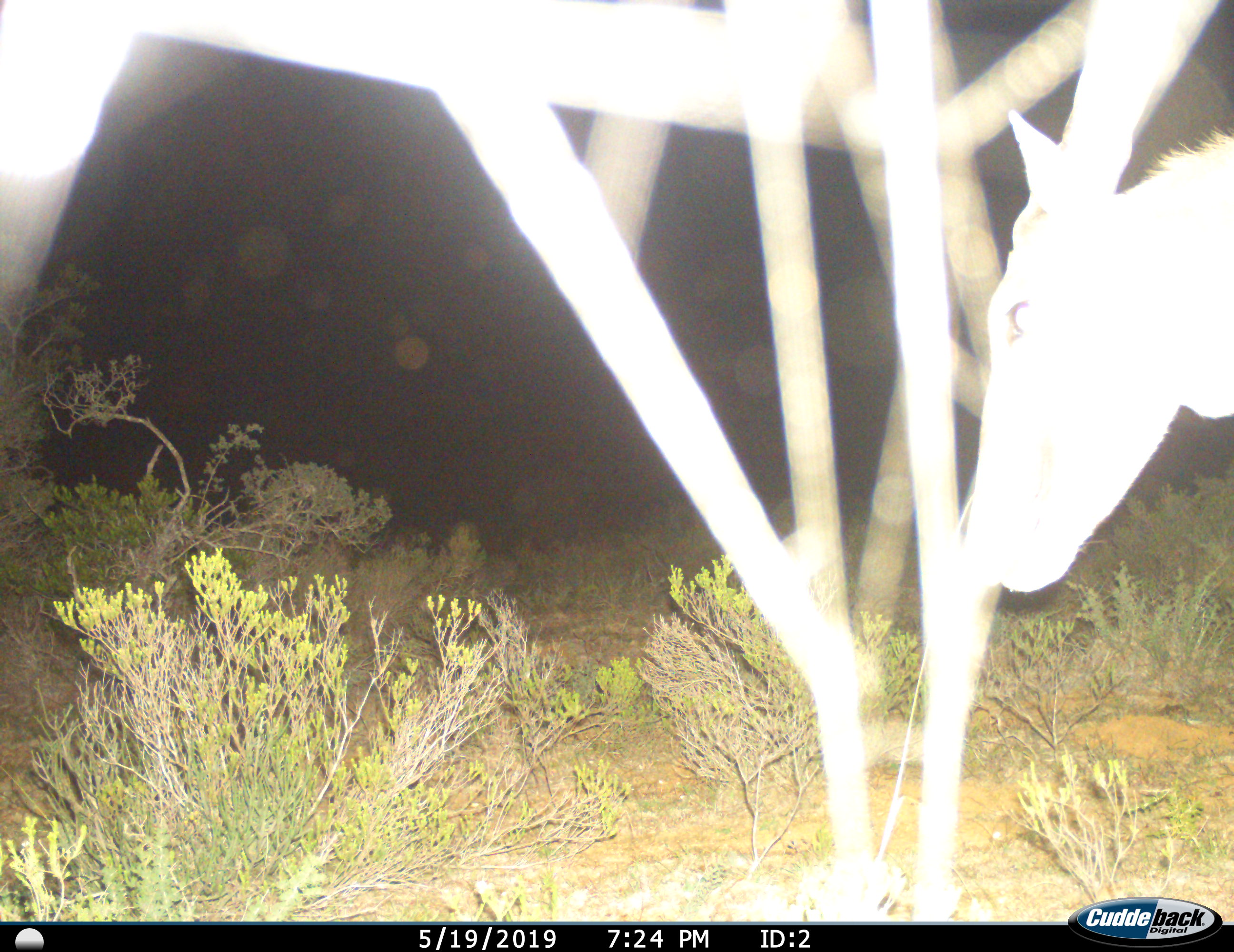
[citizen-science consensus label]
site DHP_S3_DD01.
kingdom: Animalia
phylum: Chordata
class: Mammalia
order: Artiodactyla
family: Bovidae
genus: Tragelaphus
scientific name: Tragelaphus oryx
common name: eland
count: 1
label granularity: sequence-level